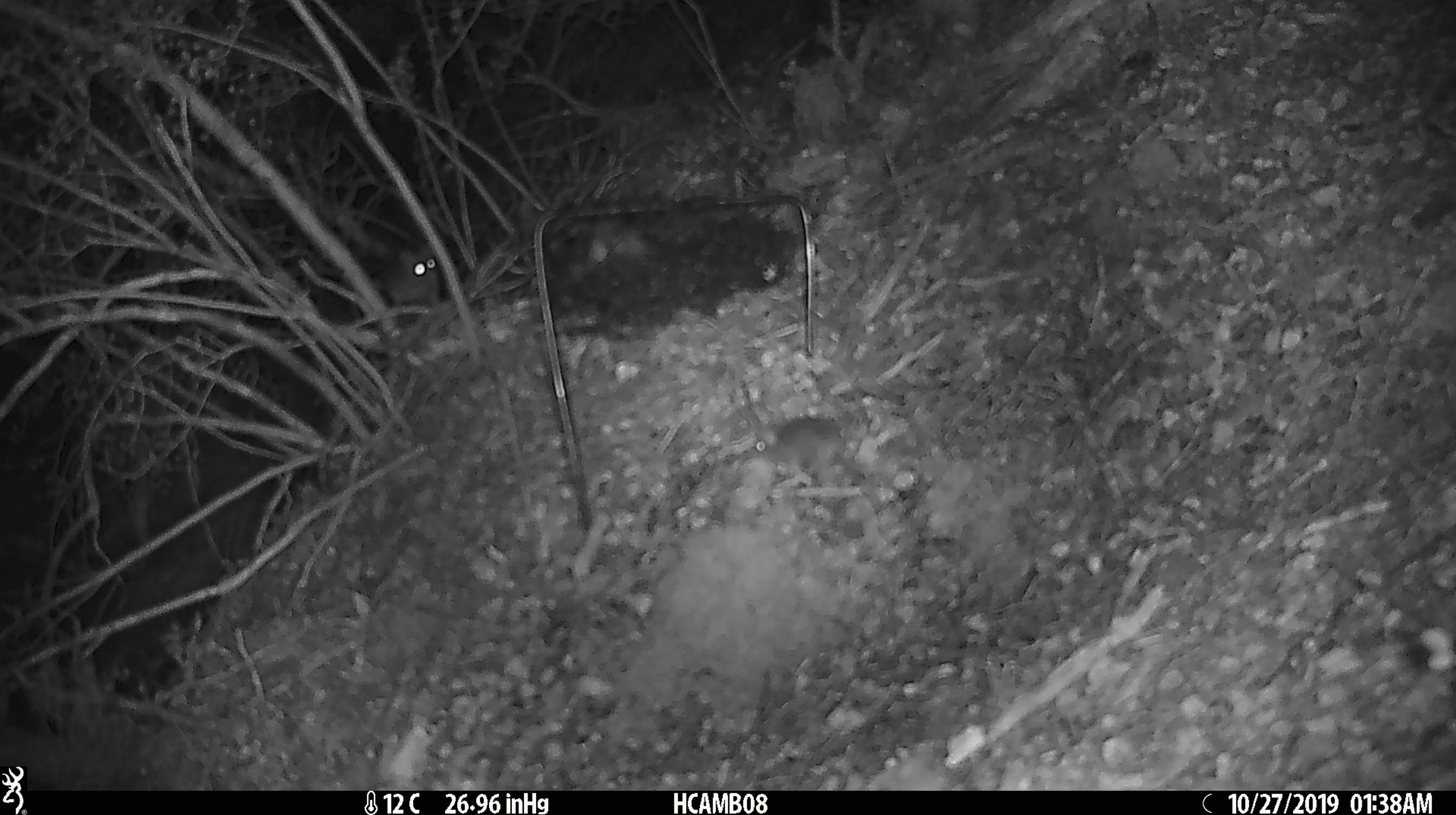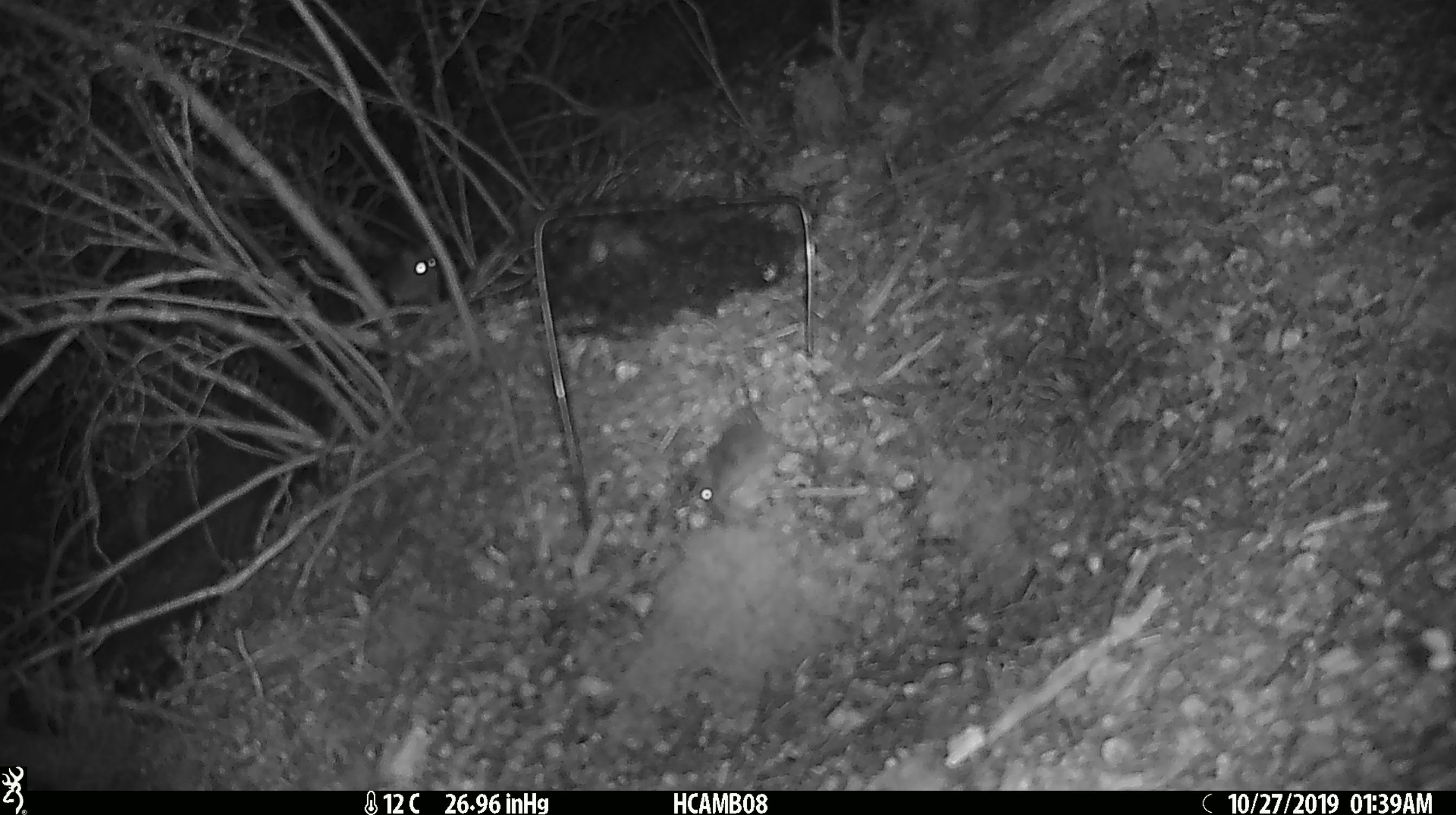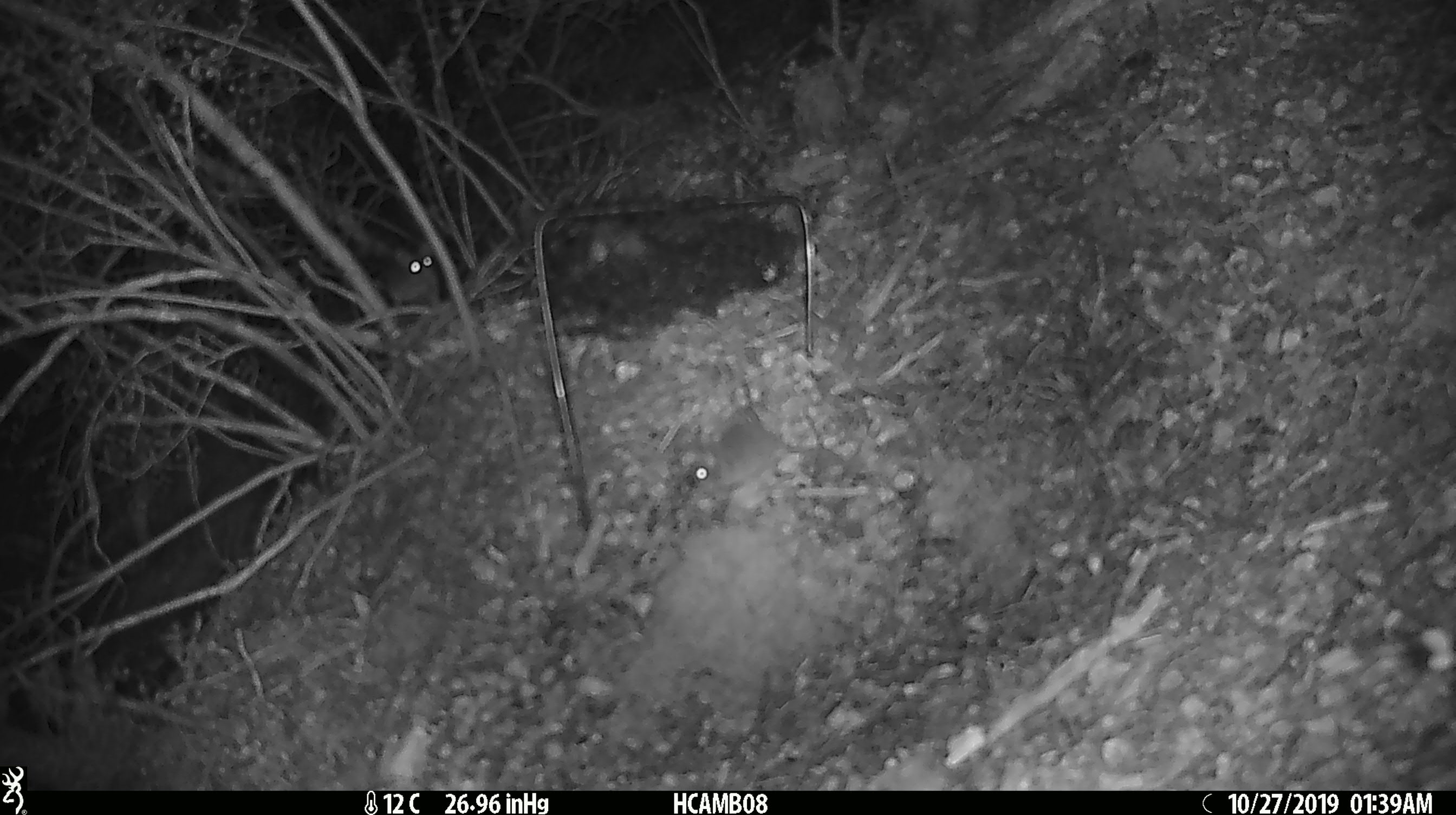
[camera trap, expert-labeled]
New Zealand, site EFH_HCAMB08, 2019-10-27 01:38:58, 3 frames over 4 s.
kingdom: Animalia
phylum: Chordata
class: Mammalia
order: Rodentia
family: Muridae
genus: Mus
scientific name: Mus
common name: mouse